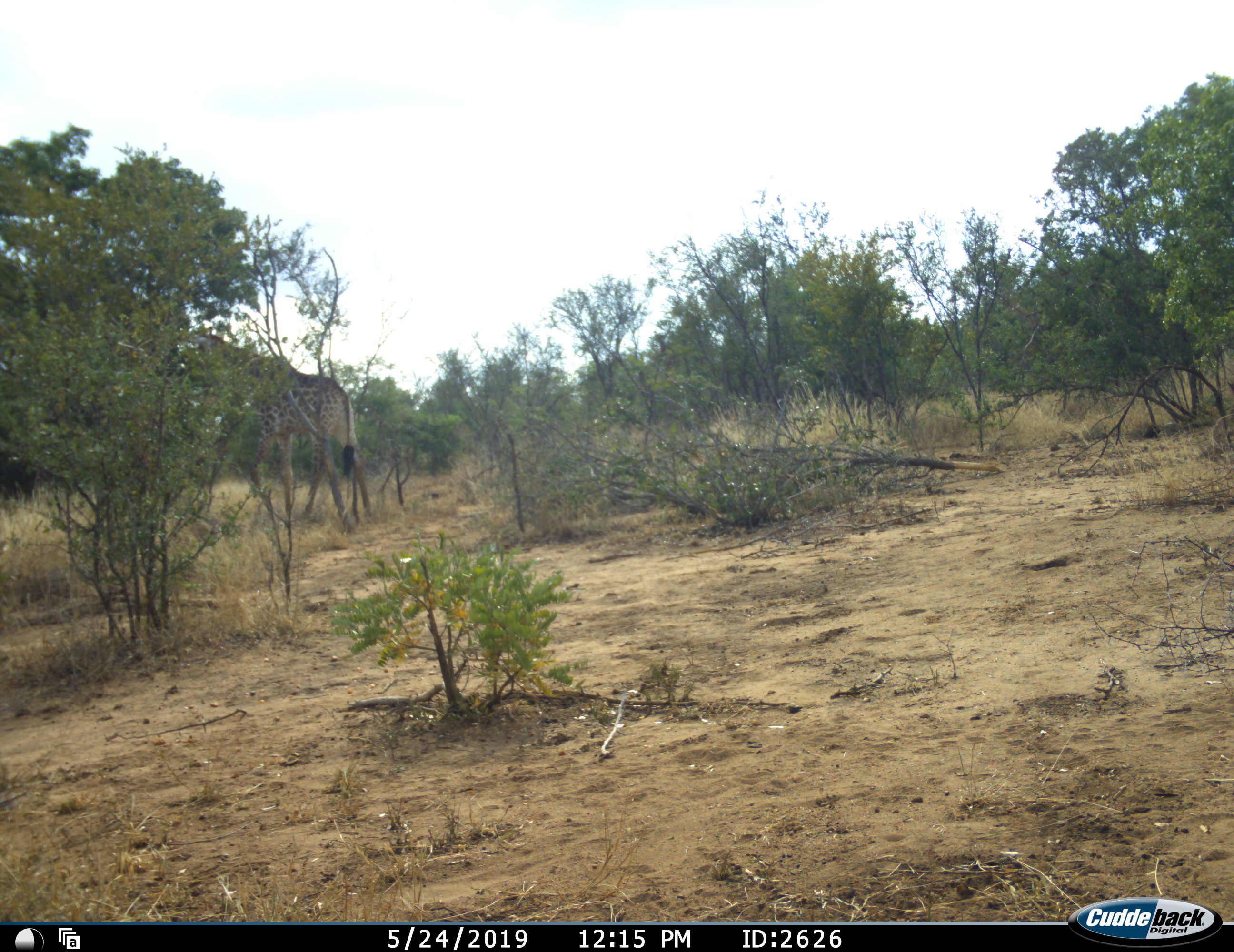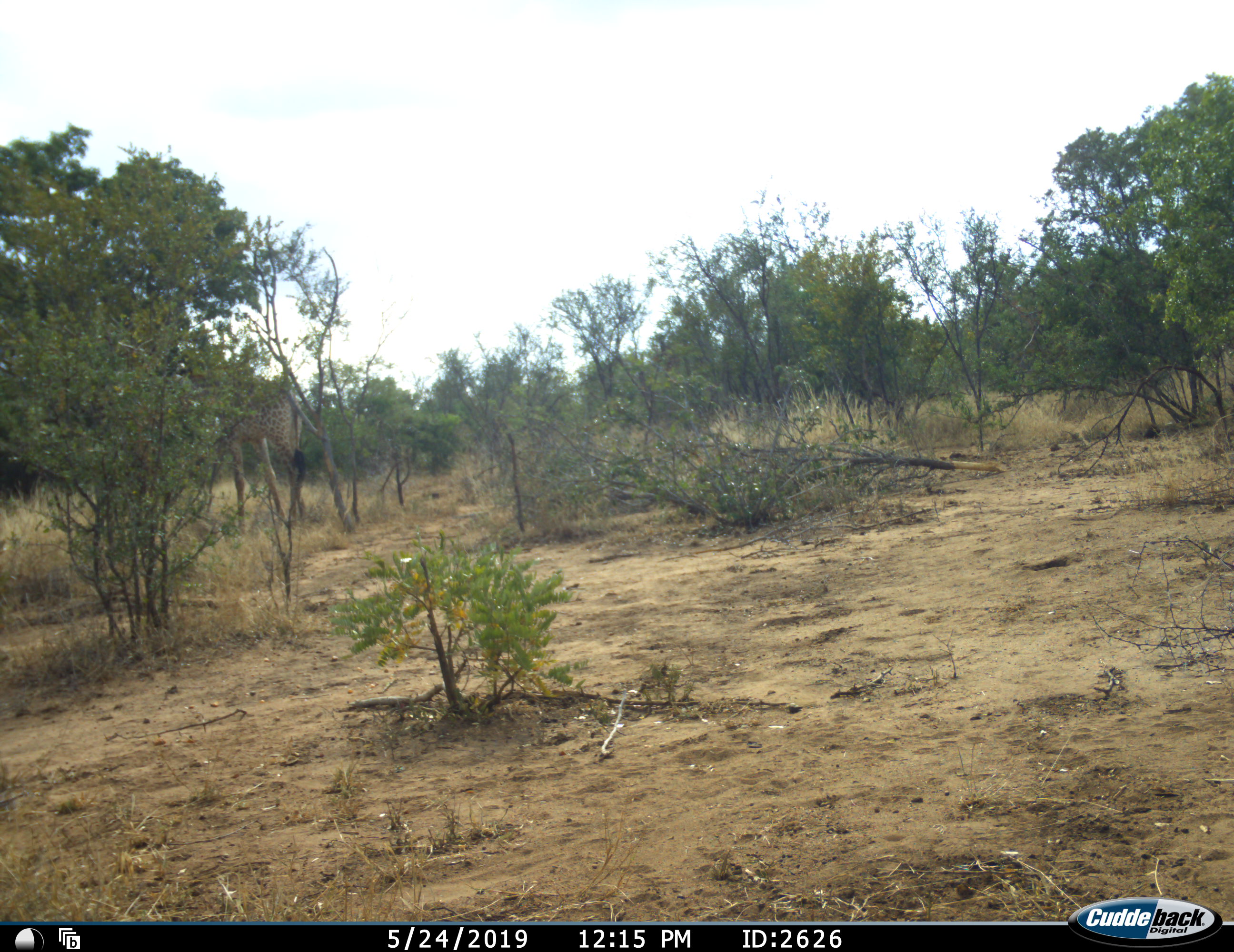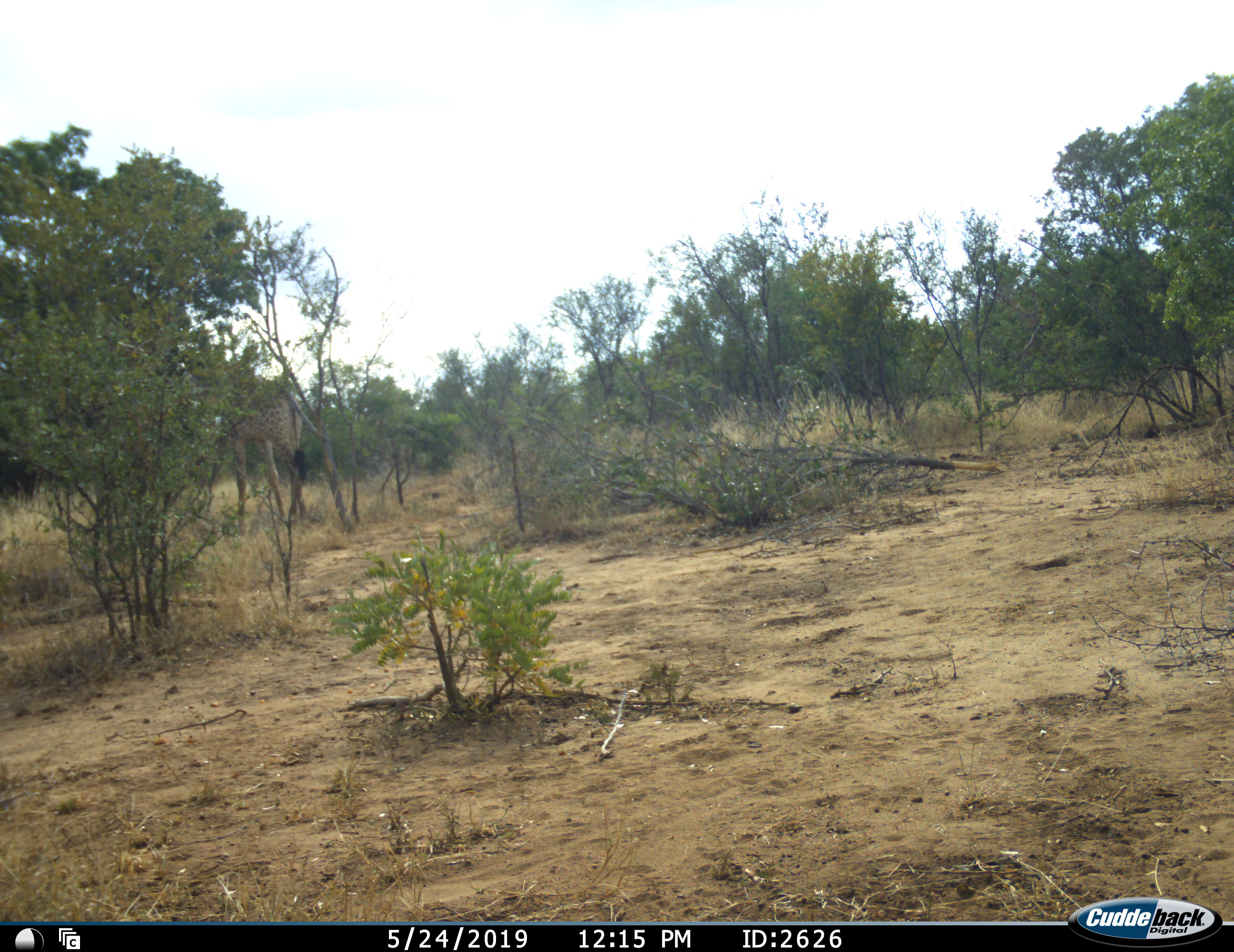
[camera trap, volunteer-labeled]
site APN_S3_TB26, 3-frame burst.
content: unidentified animal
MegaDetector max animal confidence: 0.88